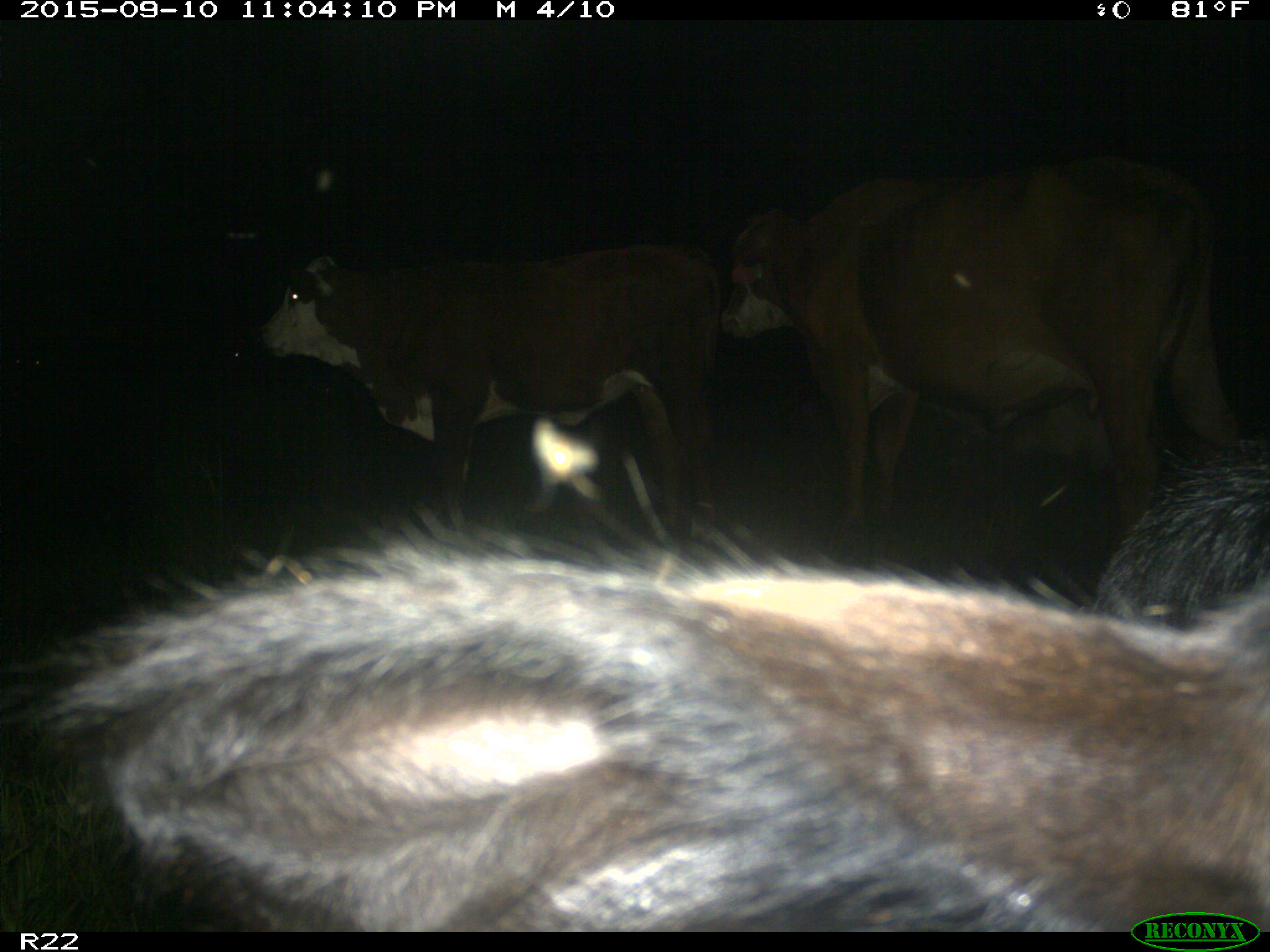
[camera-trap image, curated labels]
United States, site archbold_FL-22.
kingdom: Animalia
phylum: Chordata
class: Mammalia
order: Artiodactyla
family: Bovidae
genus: Bos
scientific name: Bos taurus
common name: domestic cow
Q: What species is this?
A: Bos taurus (domestic cow).